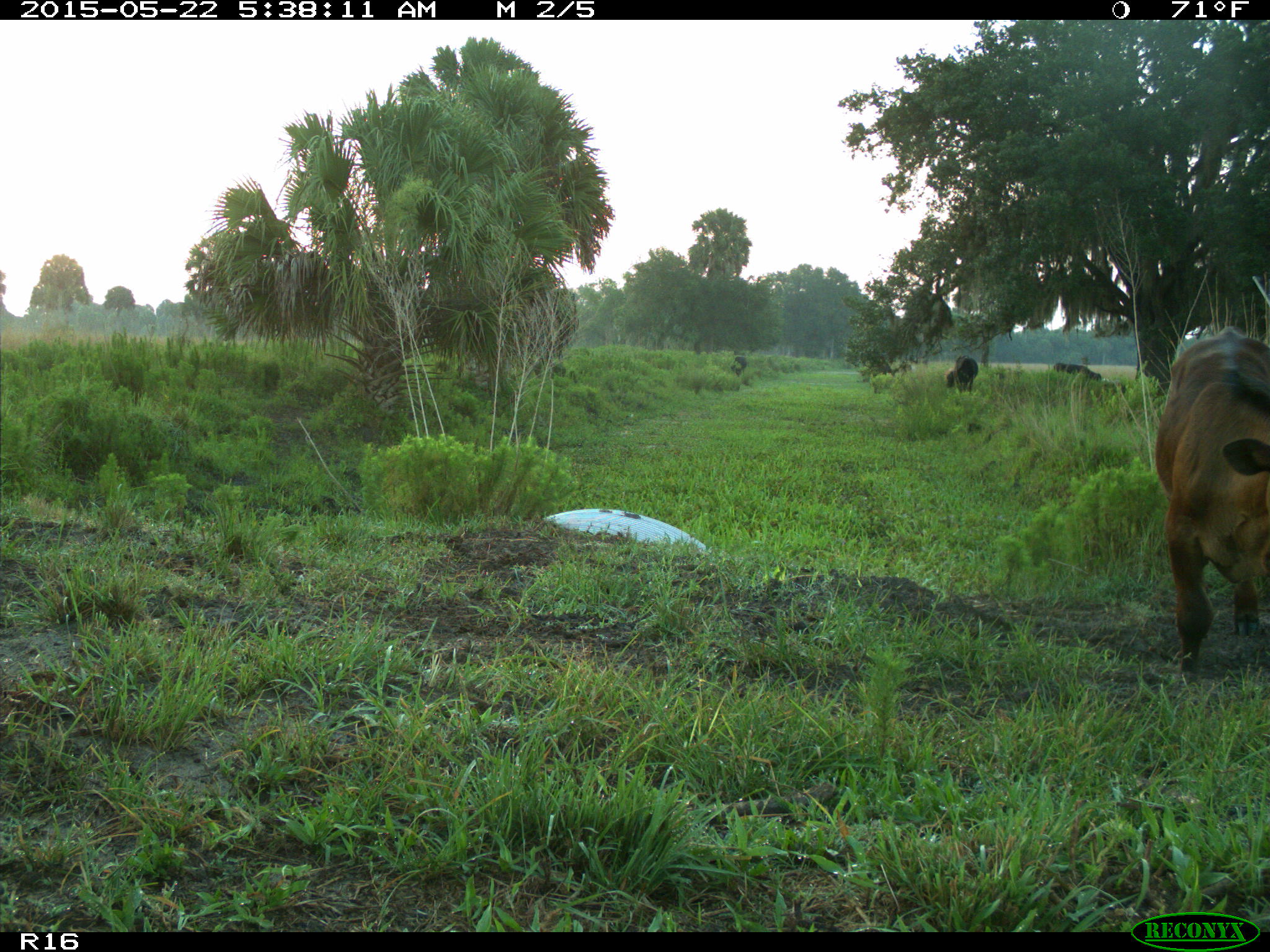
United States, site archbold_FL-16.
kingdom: Animalia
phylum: Chordata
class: Mammalia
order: Artiodactyla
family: Bovidae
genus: Bos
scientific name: Bos taurus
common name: domestic cow